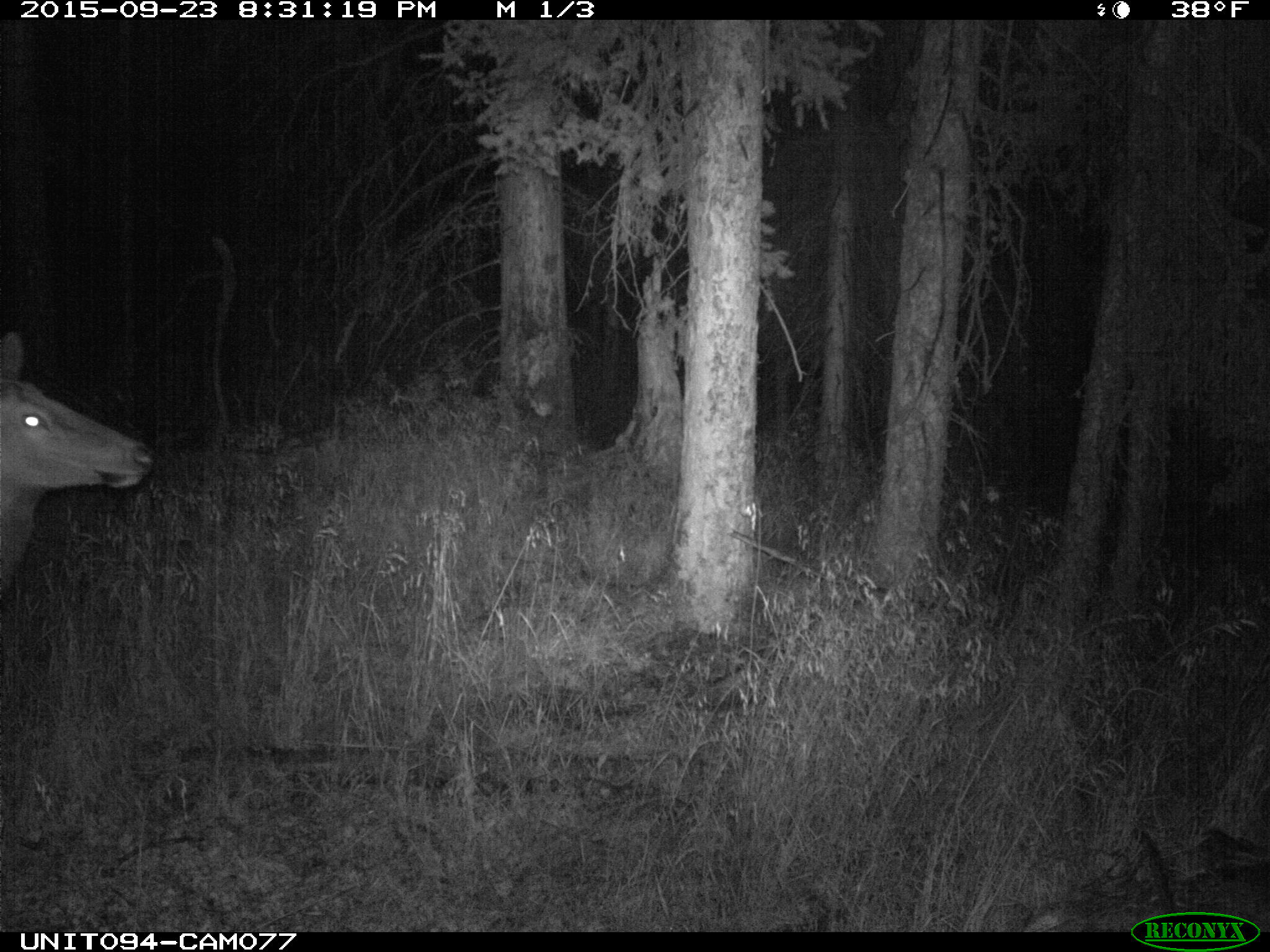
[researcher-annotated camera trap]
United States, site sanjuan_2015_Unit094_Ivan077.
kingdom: Animalia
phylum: Chordata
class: Mammalia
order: Artiodactyla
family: Cervidae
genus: Cervus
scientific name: Cervus elaphus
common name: red deer